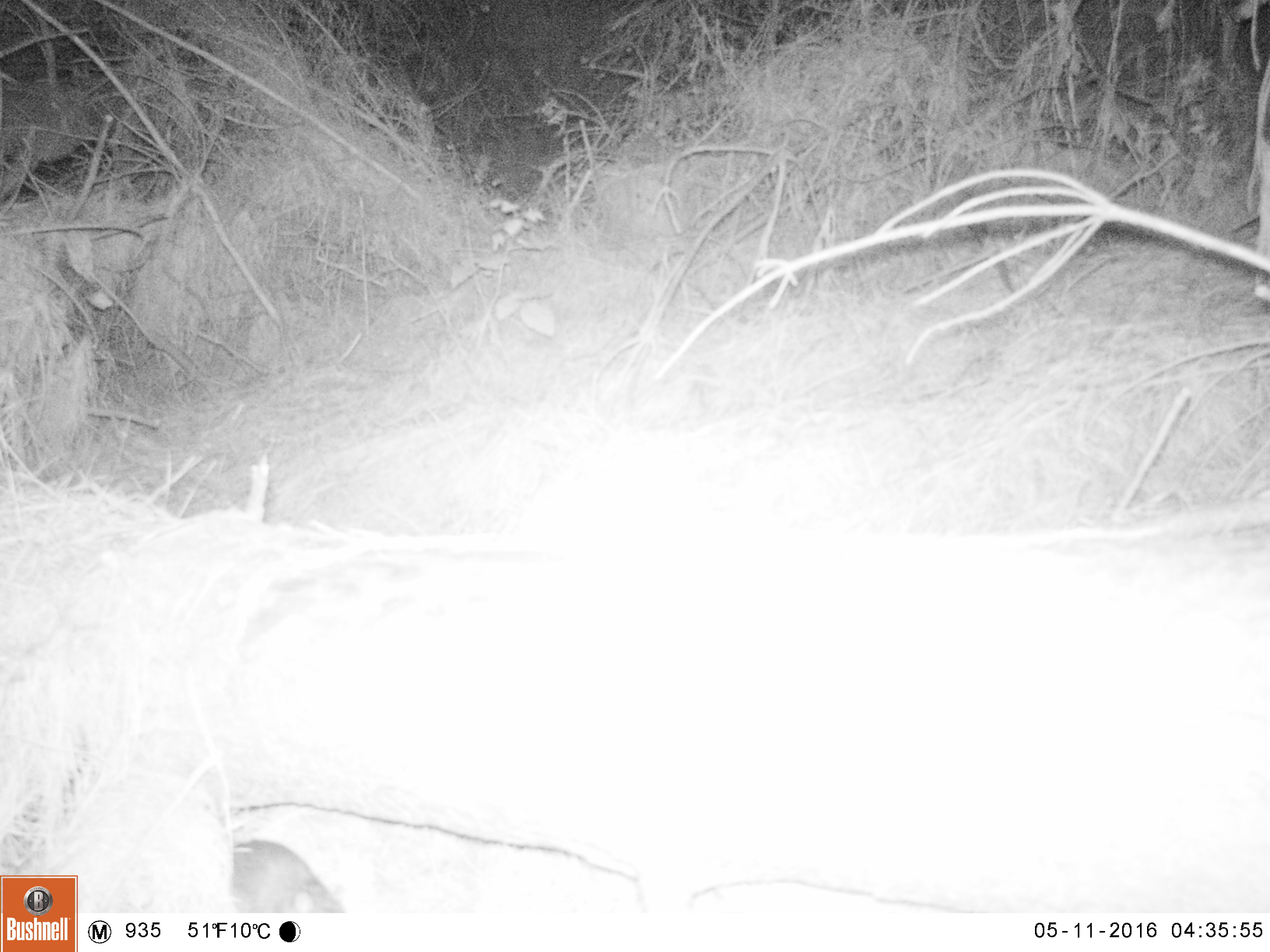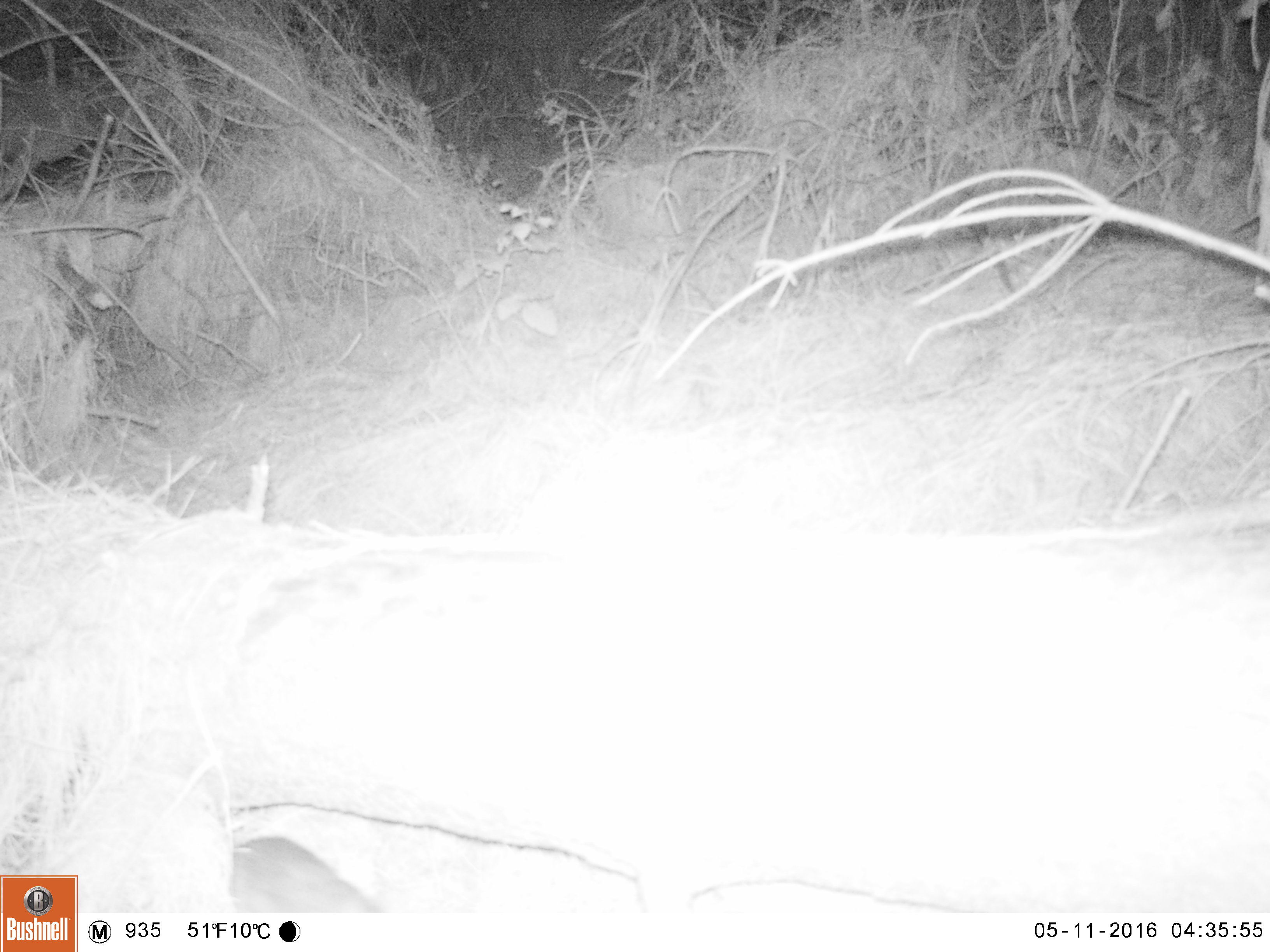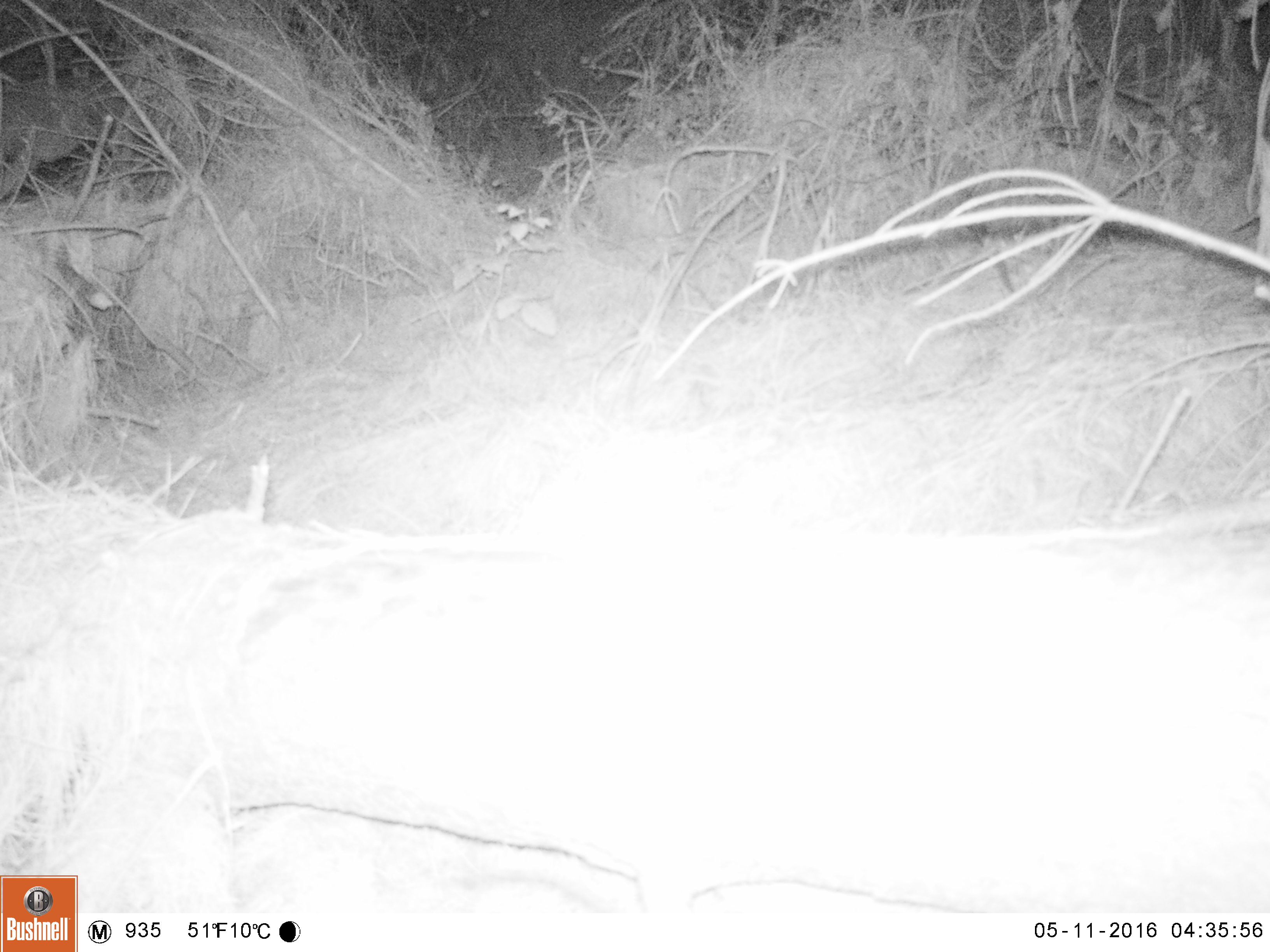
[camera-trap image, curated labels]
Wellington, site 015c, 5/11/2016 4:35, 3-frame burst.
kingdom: Animalia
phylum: Chordata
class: Mammalia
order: Rodentia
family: Muridae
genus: Rattus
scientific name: Rattus norvegicus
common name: norway rat